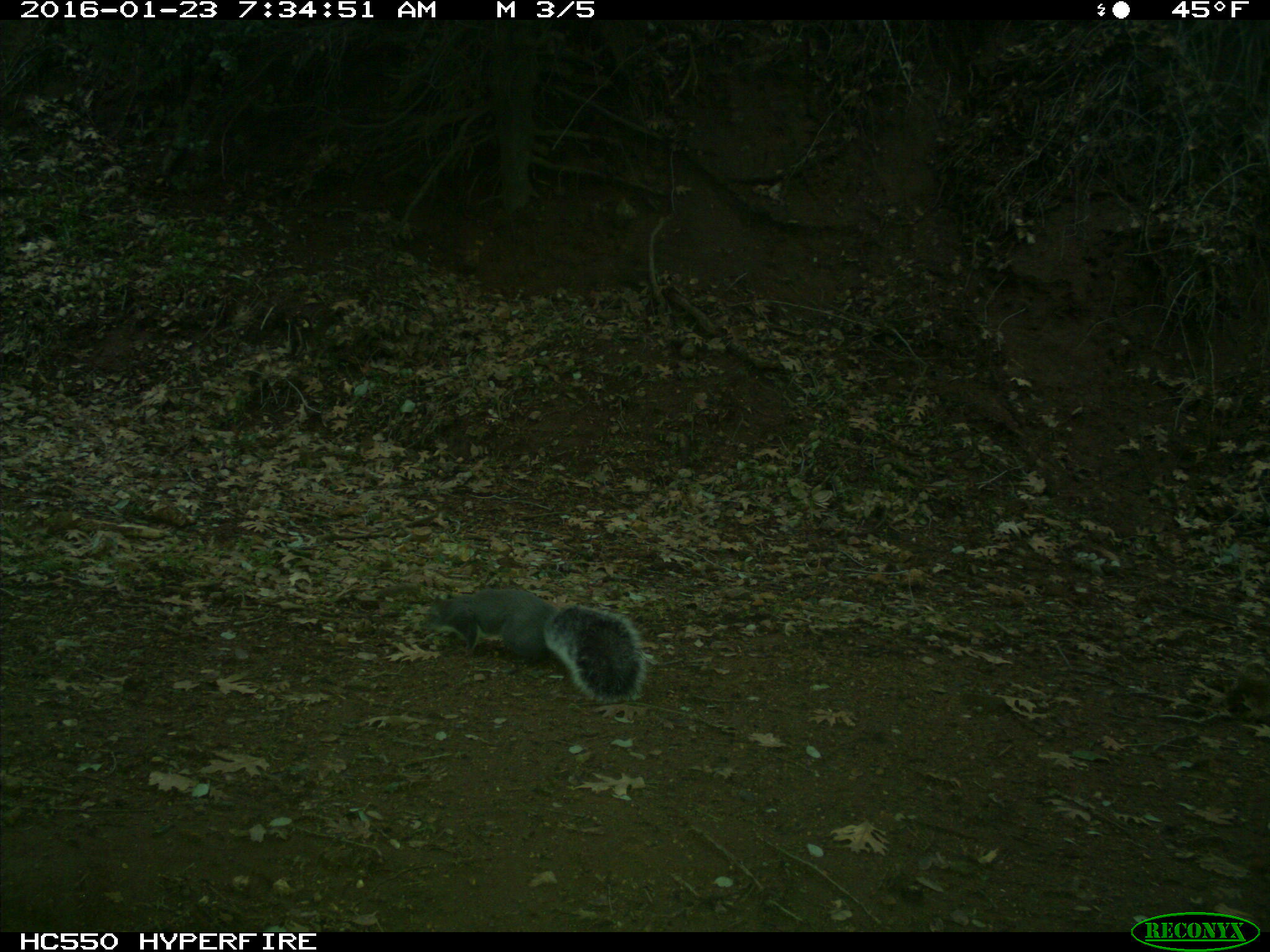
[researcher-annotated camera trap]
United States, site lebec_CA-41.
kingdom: Animalia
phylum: Chordata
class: Mammalia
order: Rodentia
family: Sciuridae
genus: Sciurus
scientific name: Sciurus carolinensis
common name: eastern gray squirrel